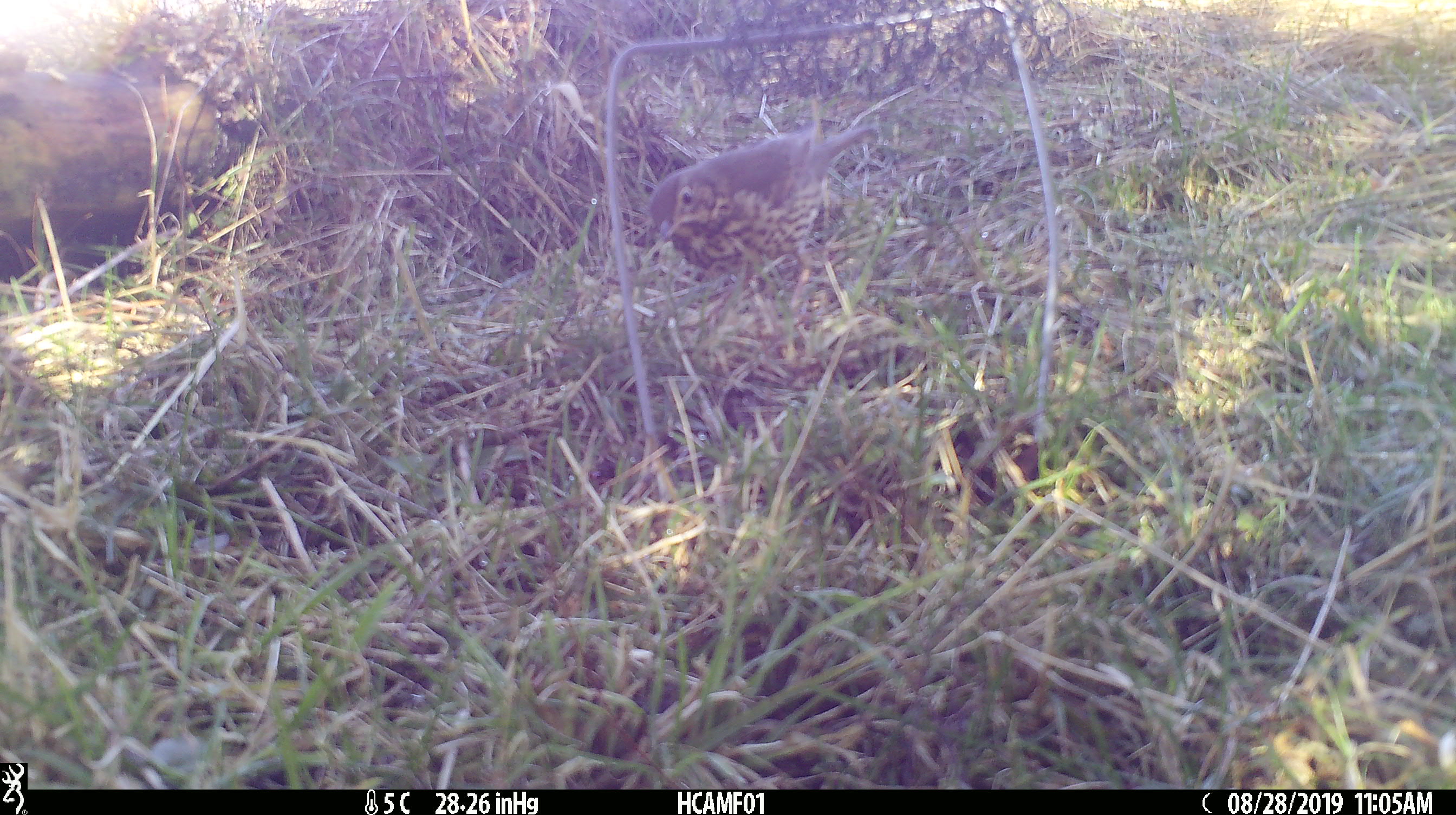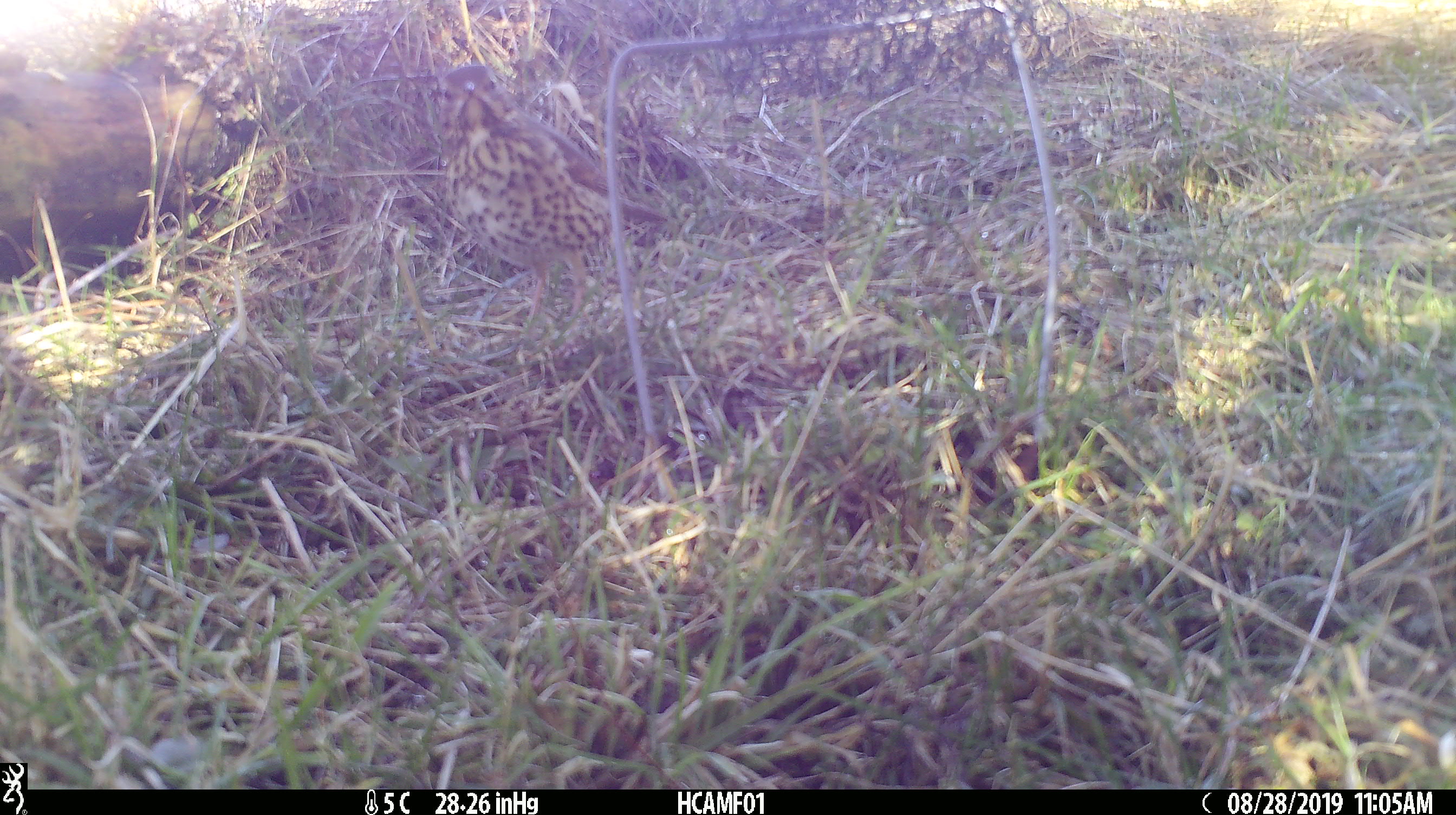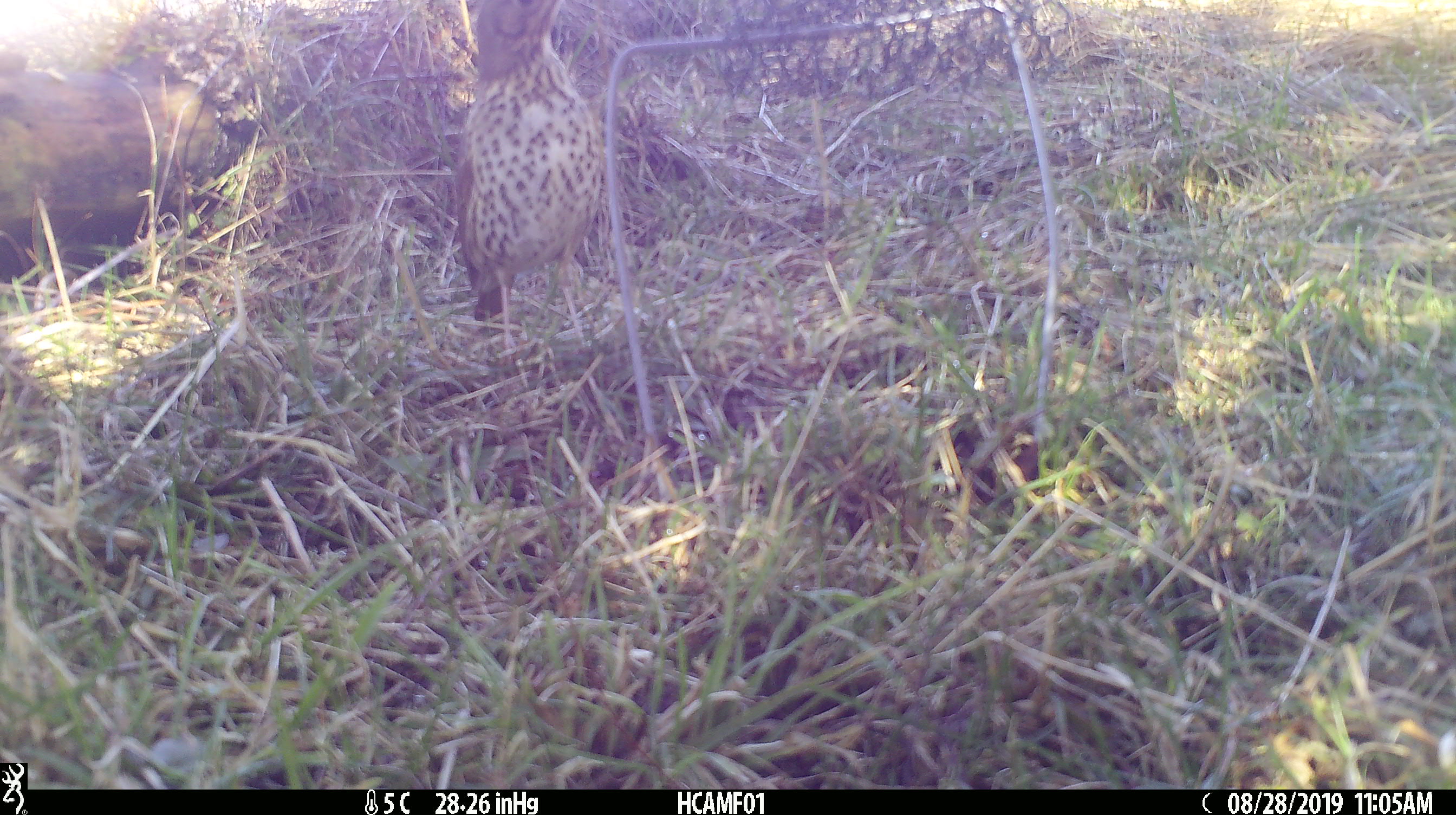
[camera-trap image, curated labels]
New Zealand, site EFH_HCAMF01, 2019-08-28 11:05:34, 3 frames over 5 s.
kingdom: Animalia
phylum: Chordata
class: Aves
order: Passeriformes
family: Turdidae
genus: Turdus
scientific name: Turdus philomelos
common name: song thrush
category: thrush